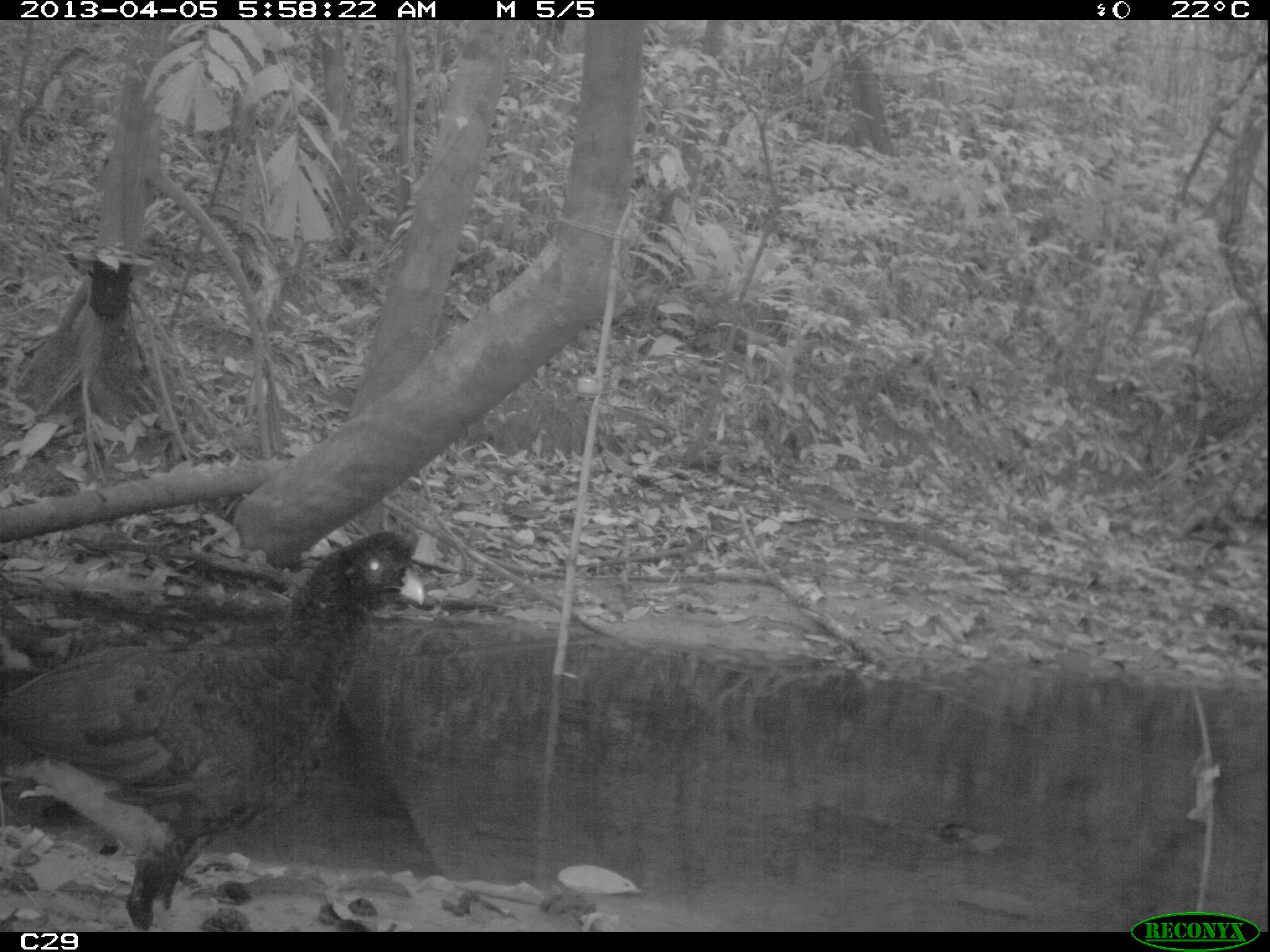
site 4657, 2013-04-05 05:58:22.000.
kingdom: Animalia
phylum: Chordata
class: Aves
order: Galliformes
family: Cracidae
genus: Mitu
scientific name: Mitu tomentosum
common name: crestless curassow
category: mitu tomentosa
Mitu tomentosa (crestless curassow) (Mitu tomentosum), count 1, age adult.